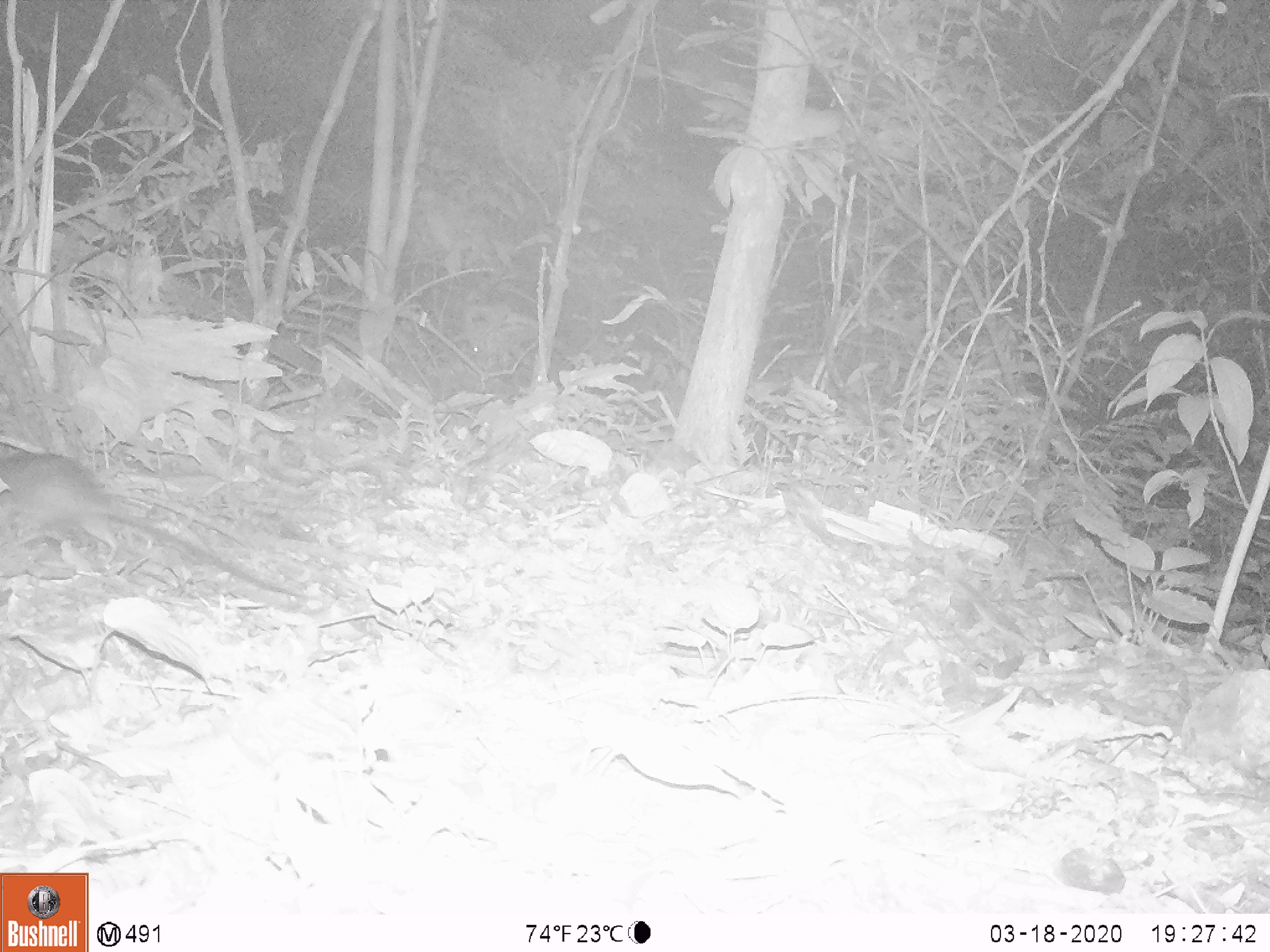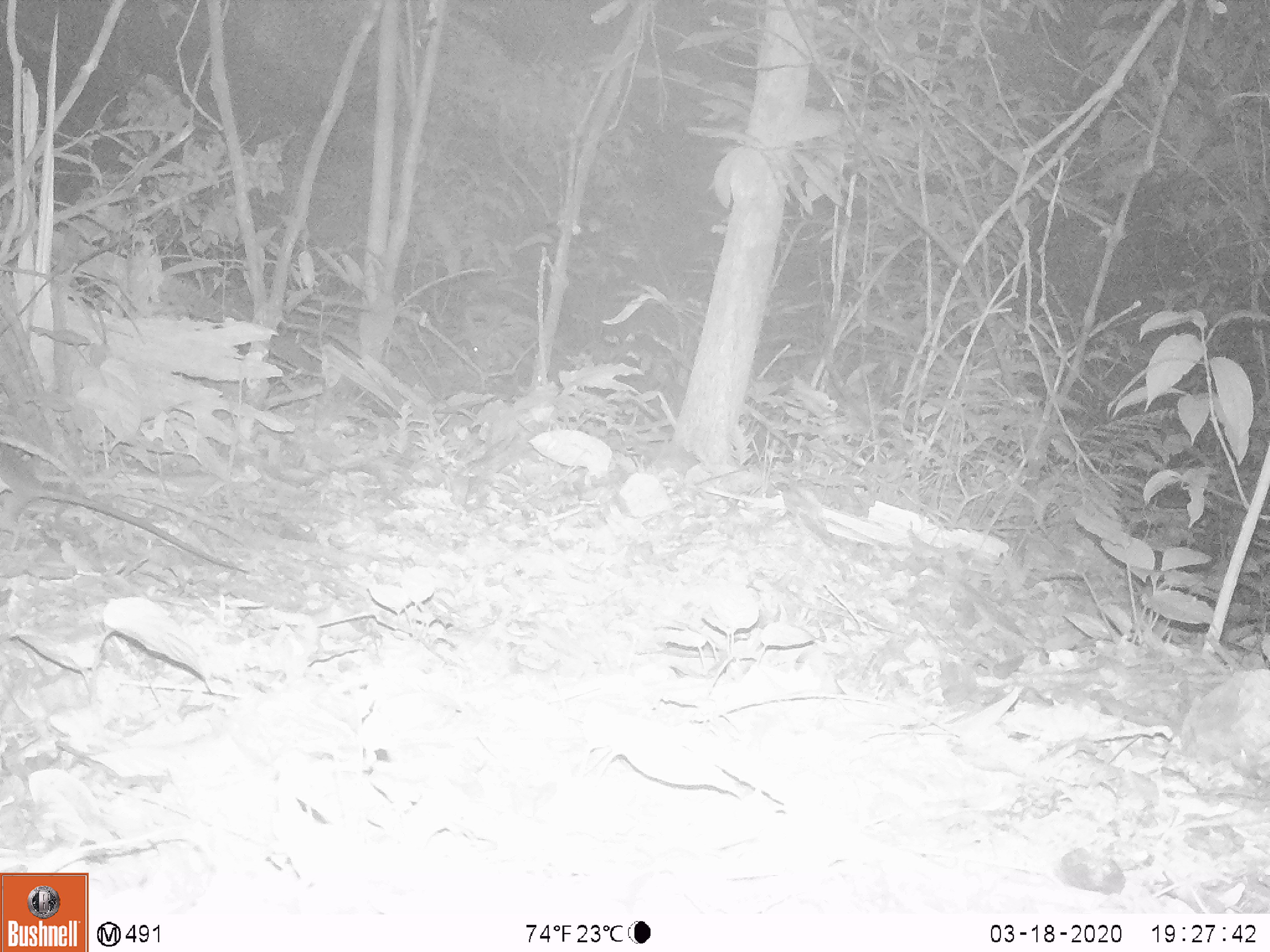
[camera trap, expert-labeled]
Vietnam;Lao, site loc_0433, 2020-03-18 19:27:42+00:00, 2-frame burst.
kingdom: Animalia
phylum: Chordata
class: Mammalia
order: Rodentia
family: Muridae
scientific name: Muridae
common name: old-world mice and rats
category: unidentified murid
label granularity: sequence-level